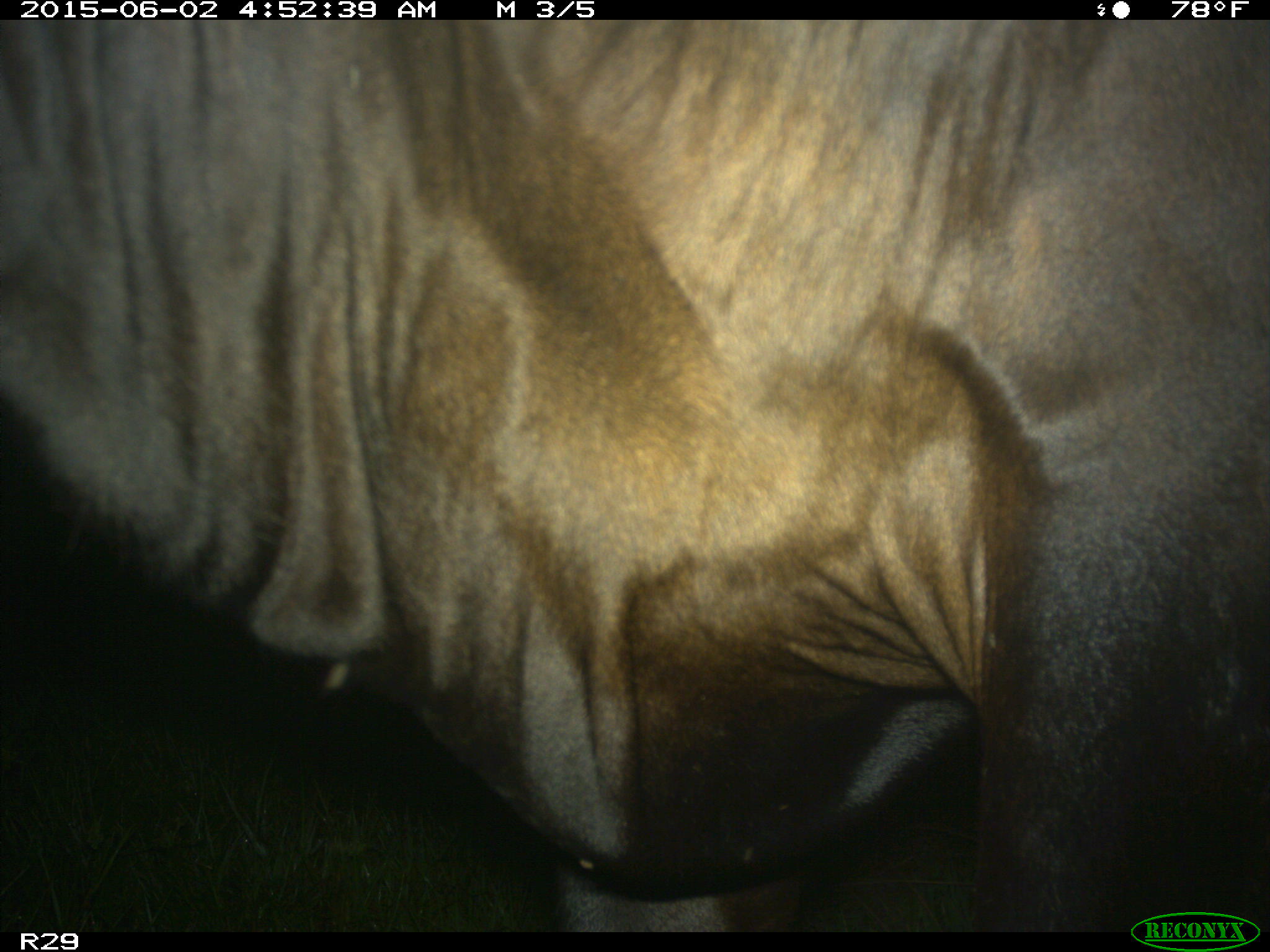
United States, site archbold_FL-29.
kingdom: Animalia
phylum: Chordata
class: Mammalia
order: Artiodactyla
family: Bovidae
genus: Bos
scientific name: Bos taurus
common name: domestic cow